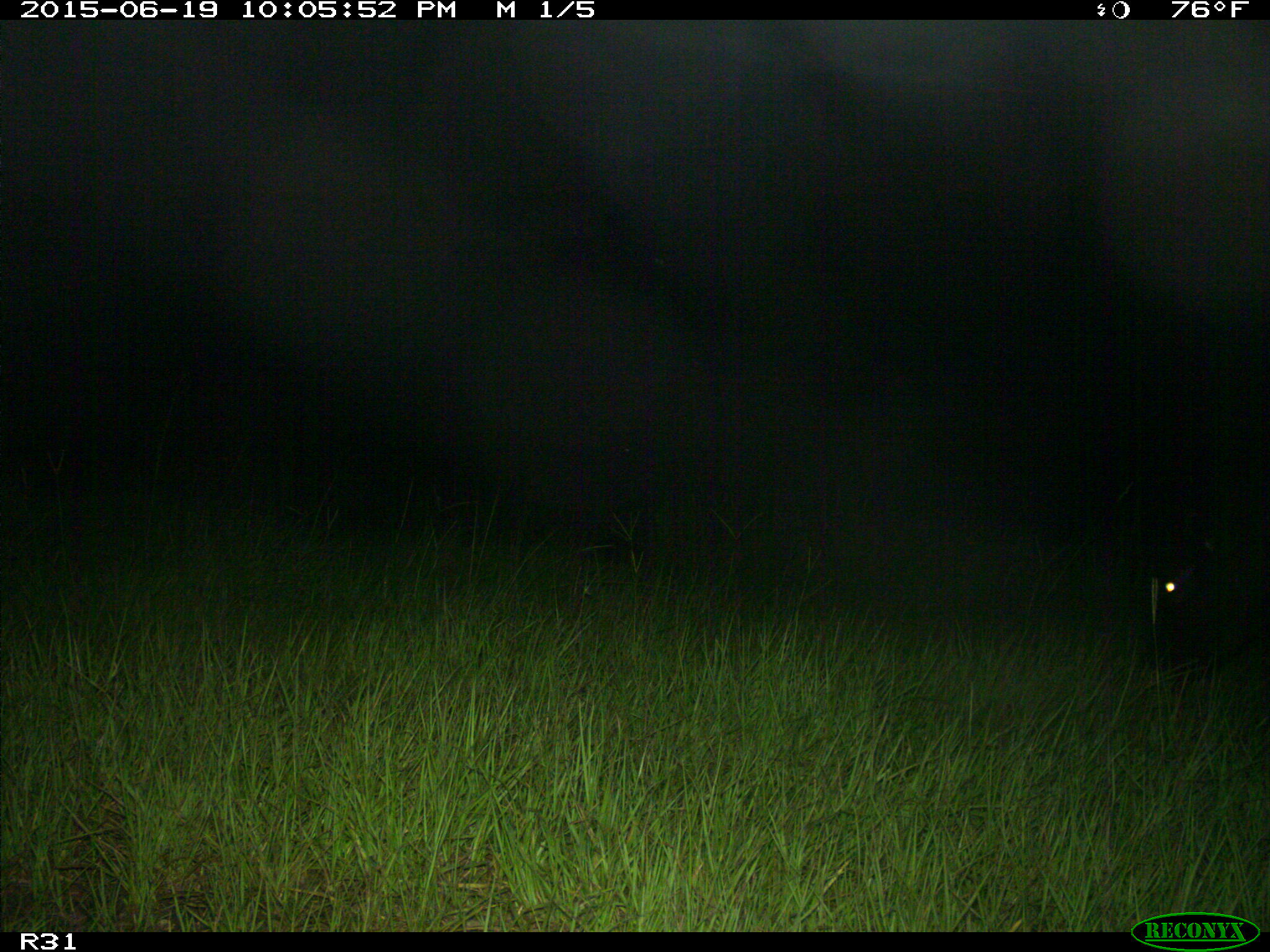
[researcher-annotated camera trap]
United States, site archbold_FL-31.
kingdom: Animalia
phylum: Chordata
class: Mammalia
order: Artiodactyla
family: Bovidae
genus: Bos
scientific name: Bos taurus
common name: domestic cow